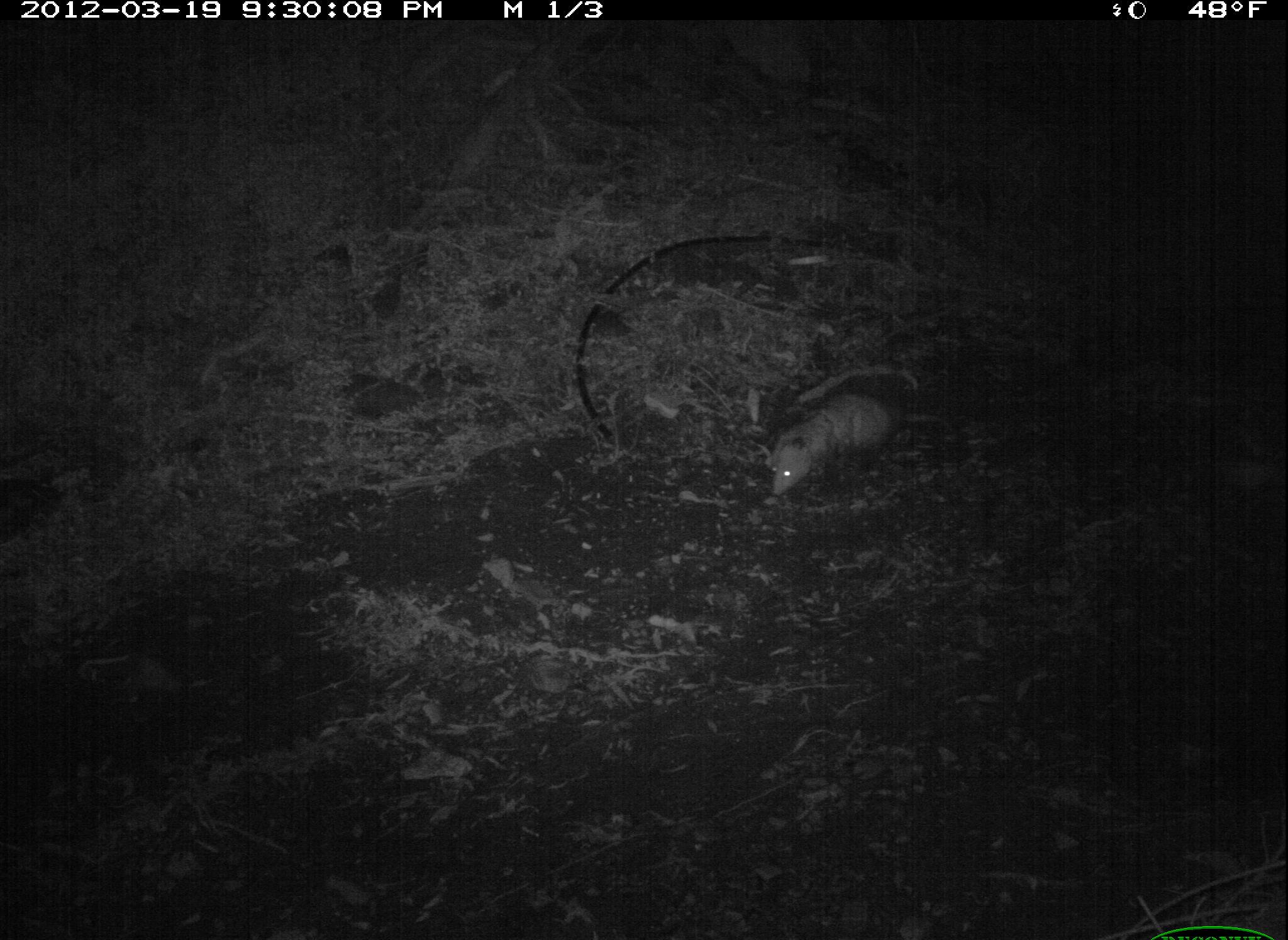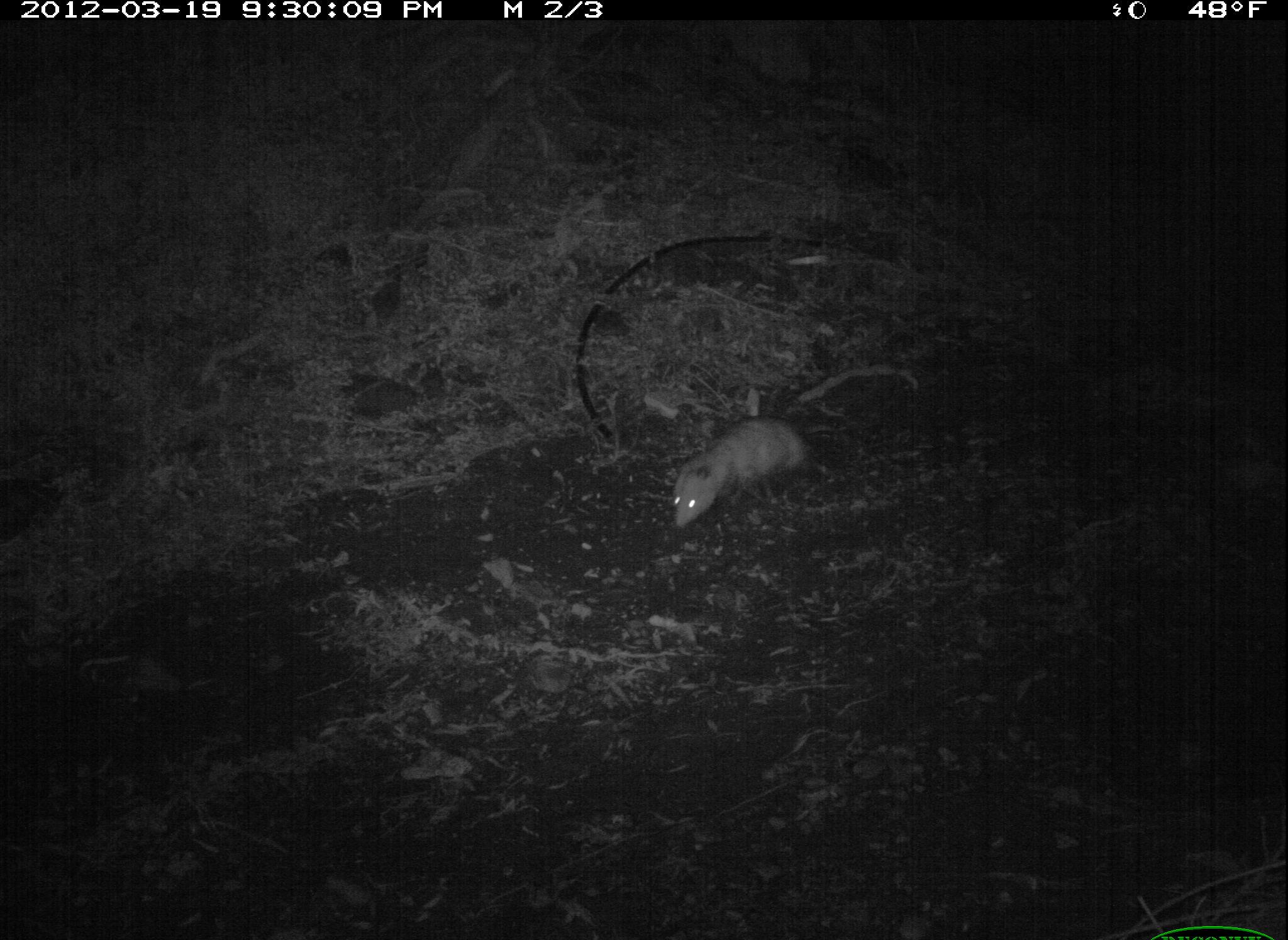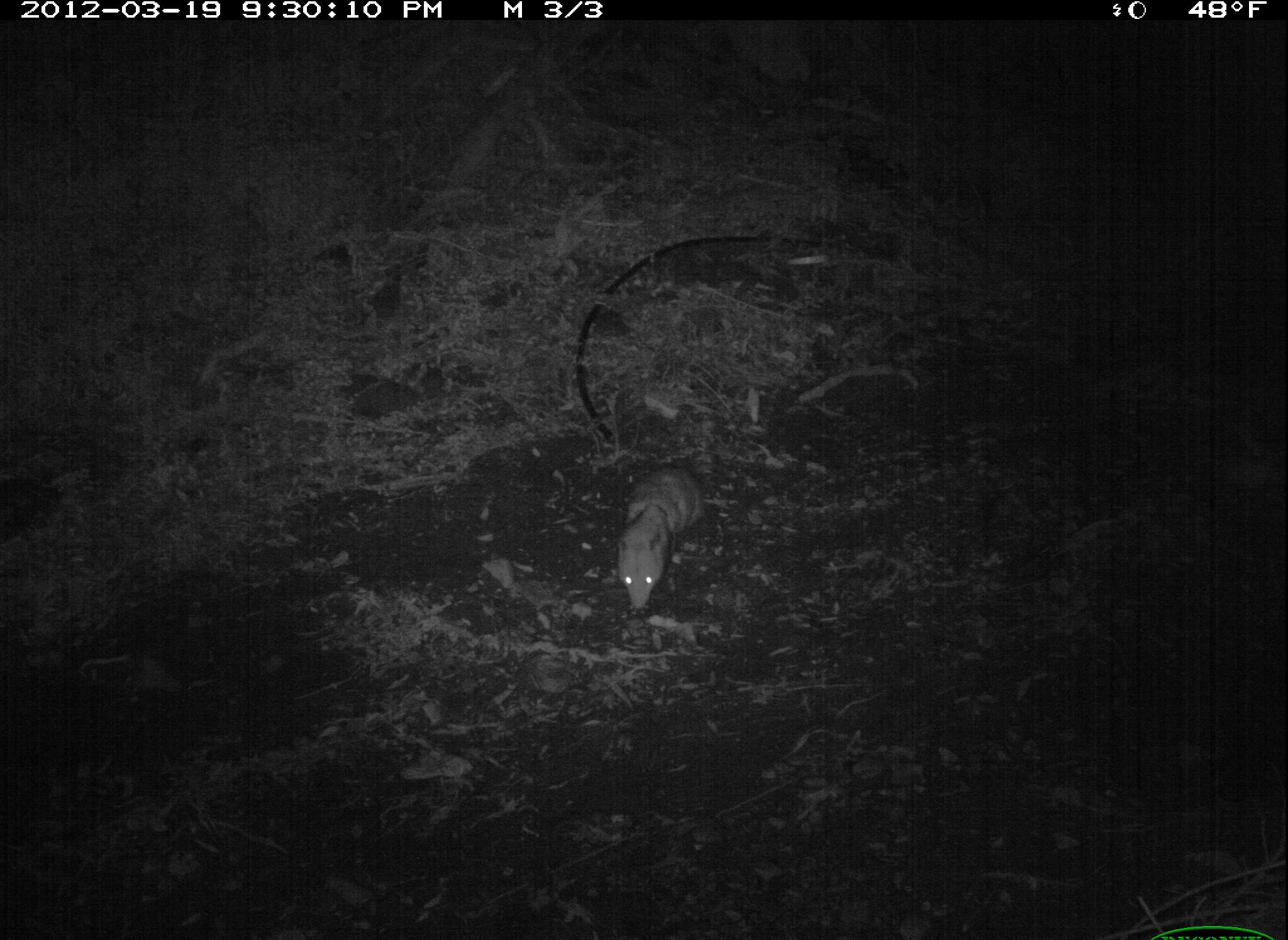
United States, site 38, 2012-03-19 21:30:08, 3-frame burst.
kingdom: Animalia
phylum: Chordata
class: Mammalia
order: Didelphimorphia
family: Didelphidae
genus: Didelphis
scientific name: Didelphis virginiana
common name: virginia opossum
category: opossum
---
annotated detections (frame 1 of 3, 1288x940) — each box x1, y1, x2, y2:
opossum: 757, 385, 980, 517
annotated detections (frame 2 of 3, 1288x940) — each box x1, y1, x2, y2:
opossum: 654, 406, 882, 536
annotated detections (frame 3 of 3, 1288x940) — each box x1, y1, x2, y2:
opossum: 613, 457, 712, 614